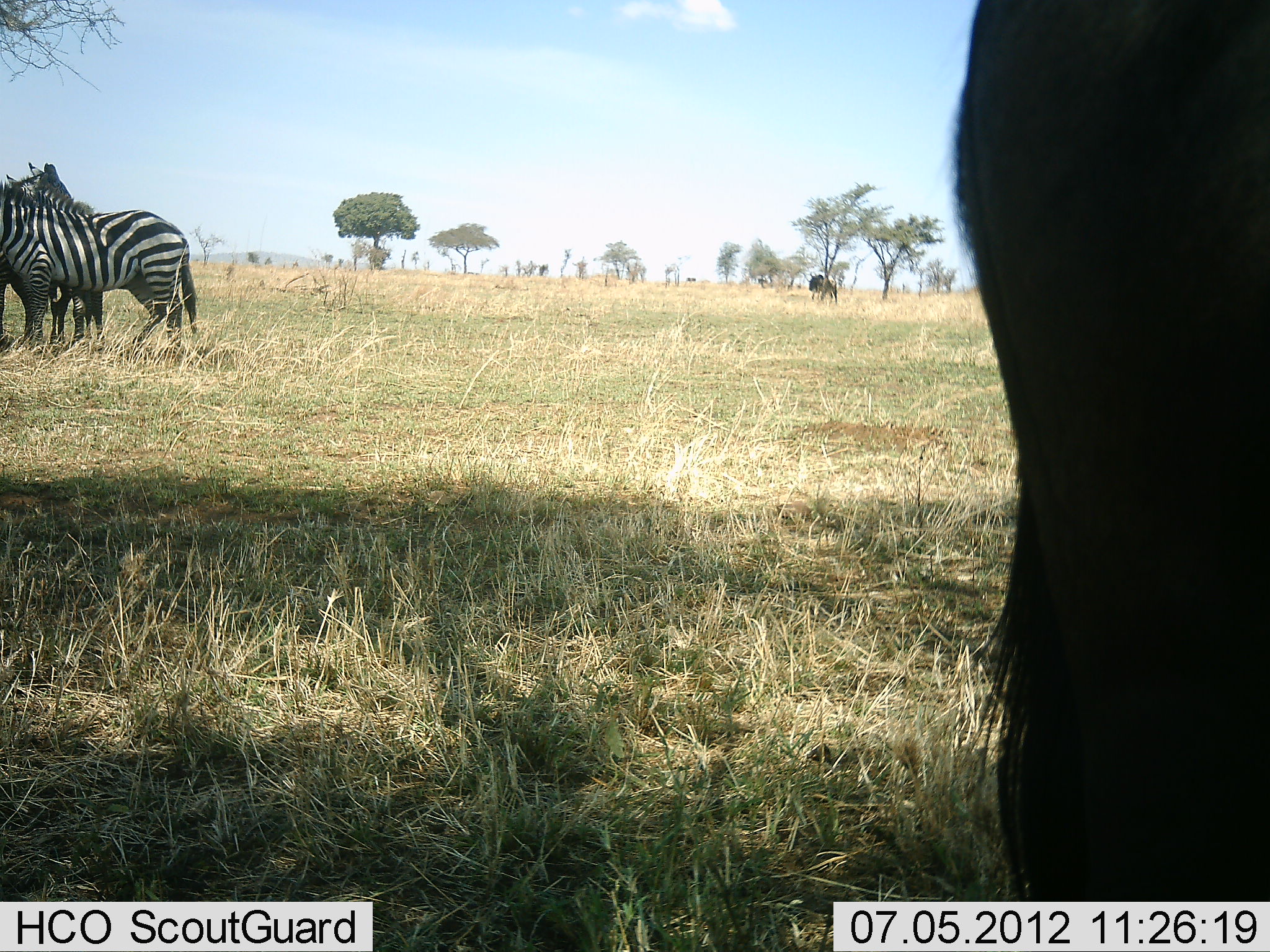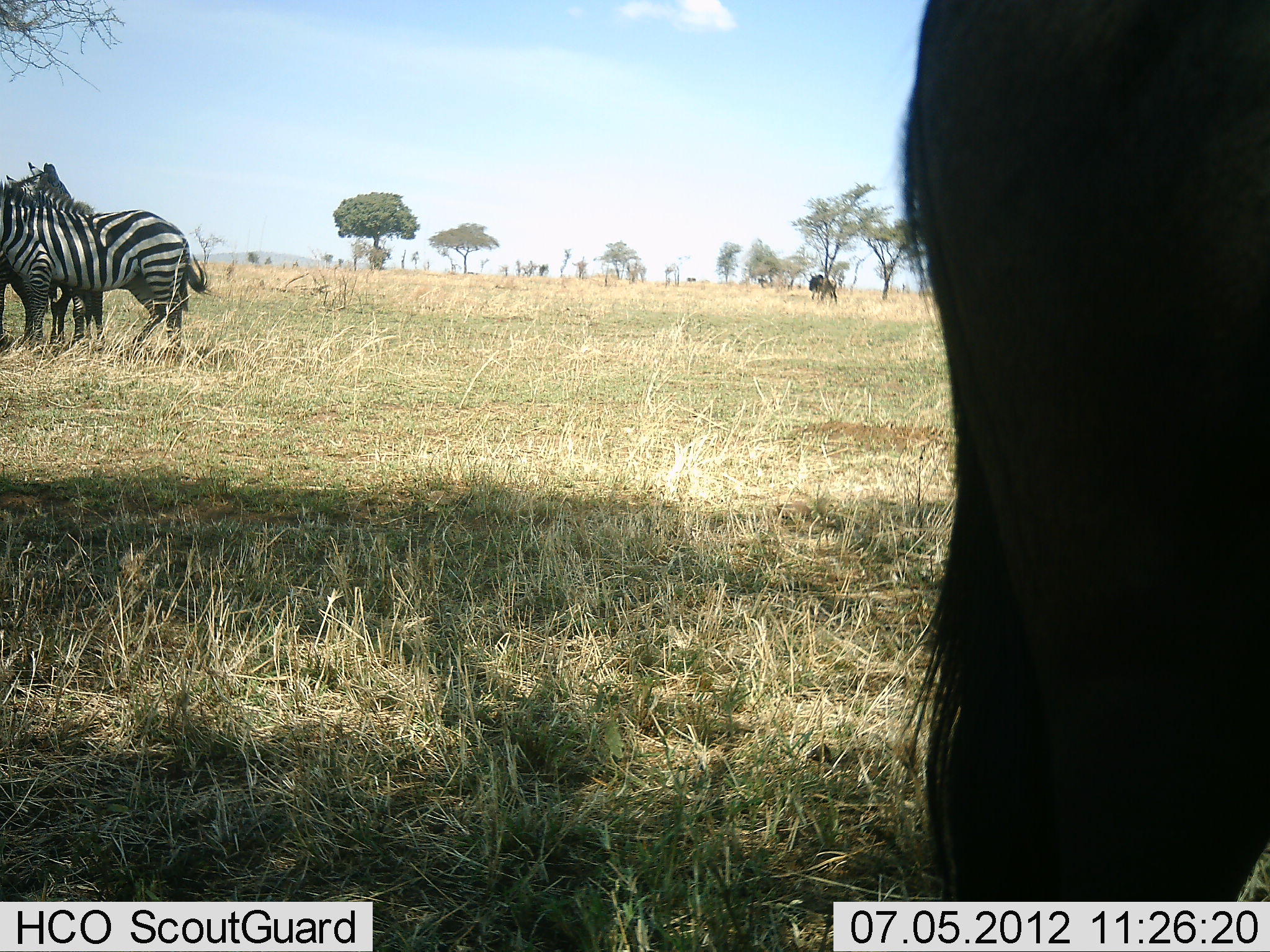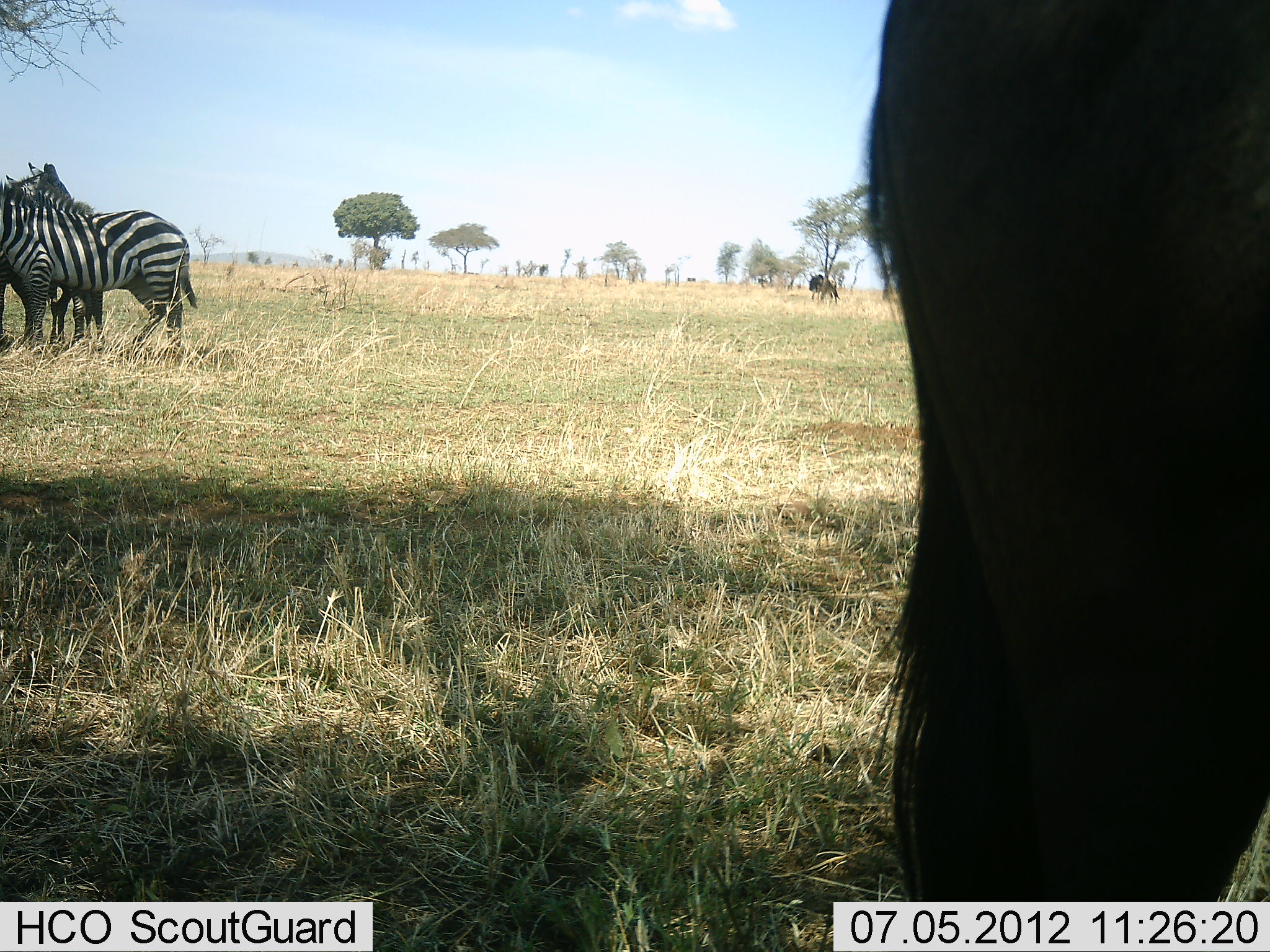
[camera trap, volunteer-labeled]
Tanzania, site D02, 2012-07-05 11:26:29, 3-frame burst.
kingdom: Animalia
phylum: Chordata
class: Mammalia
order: Artiodactyla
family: Bovidae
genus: Connochaetes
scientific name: Connochaetes taurinus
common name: blue wildebeest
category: wildebeest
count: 2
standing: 80%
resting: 10%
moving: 20%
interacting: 0%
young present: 0%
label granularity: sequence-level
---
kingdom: Animalia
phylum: Chordata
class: Mammalia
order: Perissodactyla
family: Equidae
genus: Equus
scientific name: Equus quagga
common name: plains zebra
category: zebra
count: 3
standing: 100%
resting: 8%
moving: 0%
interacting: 0%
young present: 0%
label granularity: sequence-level